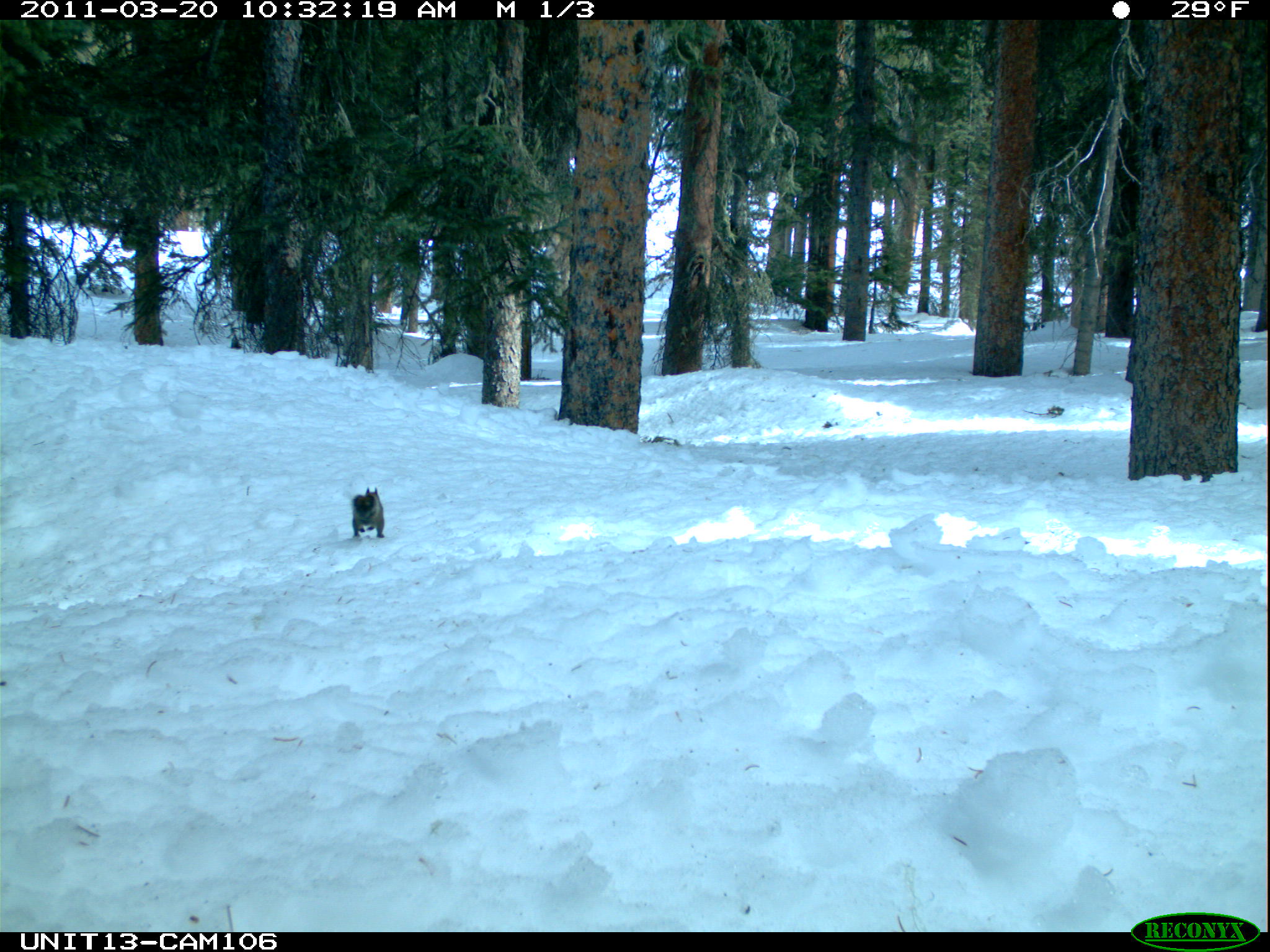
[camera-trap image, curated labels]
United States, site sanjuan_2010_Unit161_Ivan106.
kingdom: Animalia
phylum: Chordata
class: Mammalia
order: Rodentia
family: Sciuridae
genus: Tamiasciurus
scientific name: Tamiasciurus hudsonicus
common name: american red squirrel